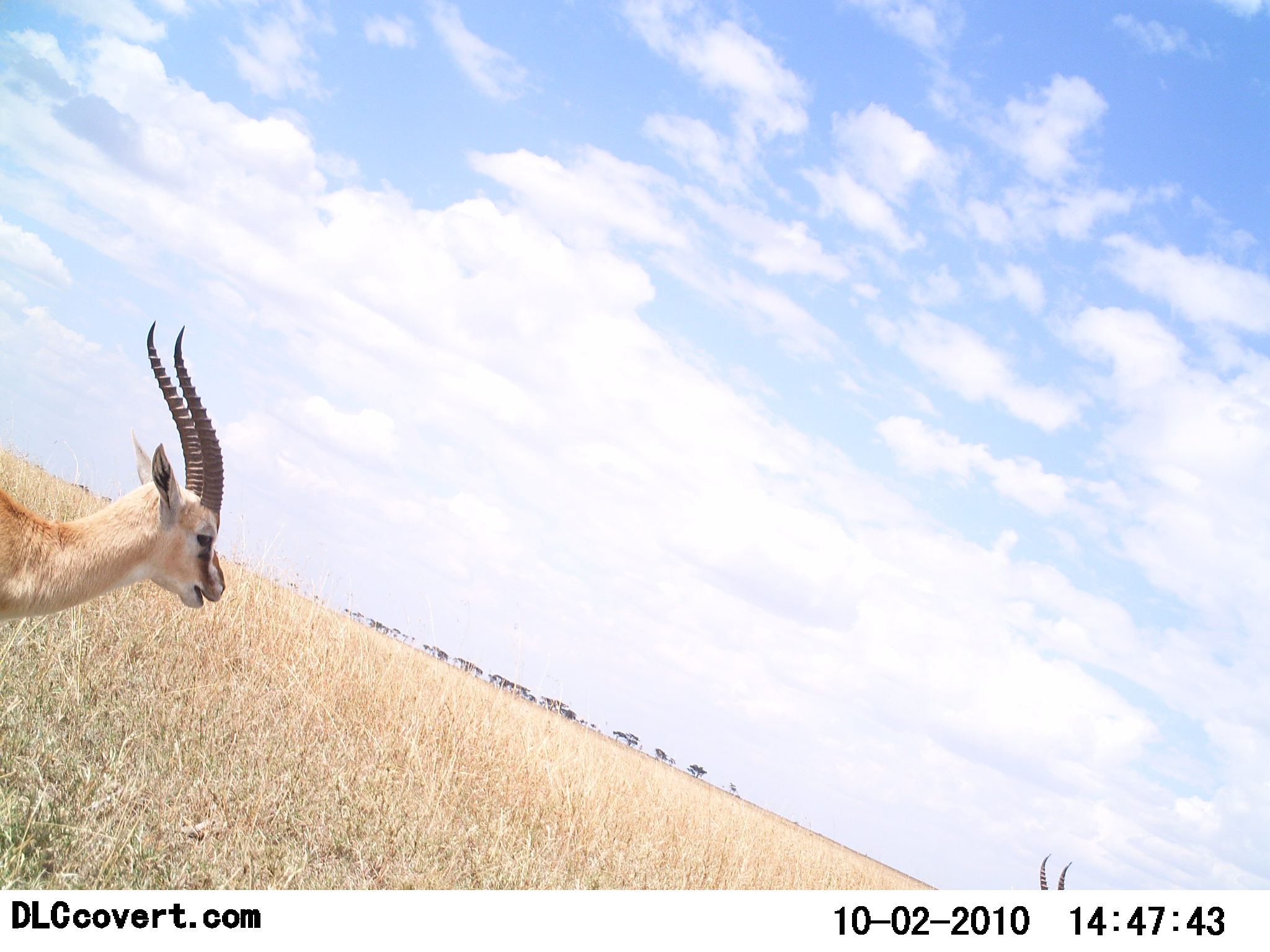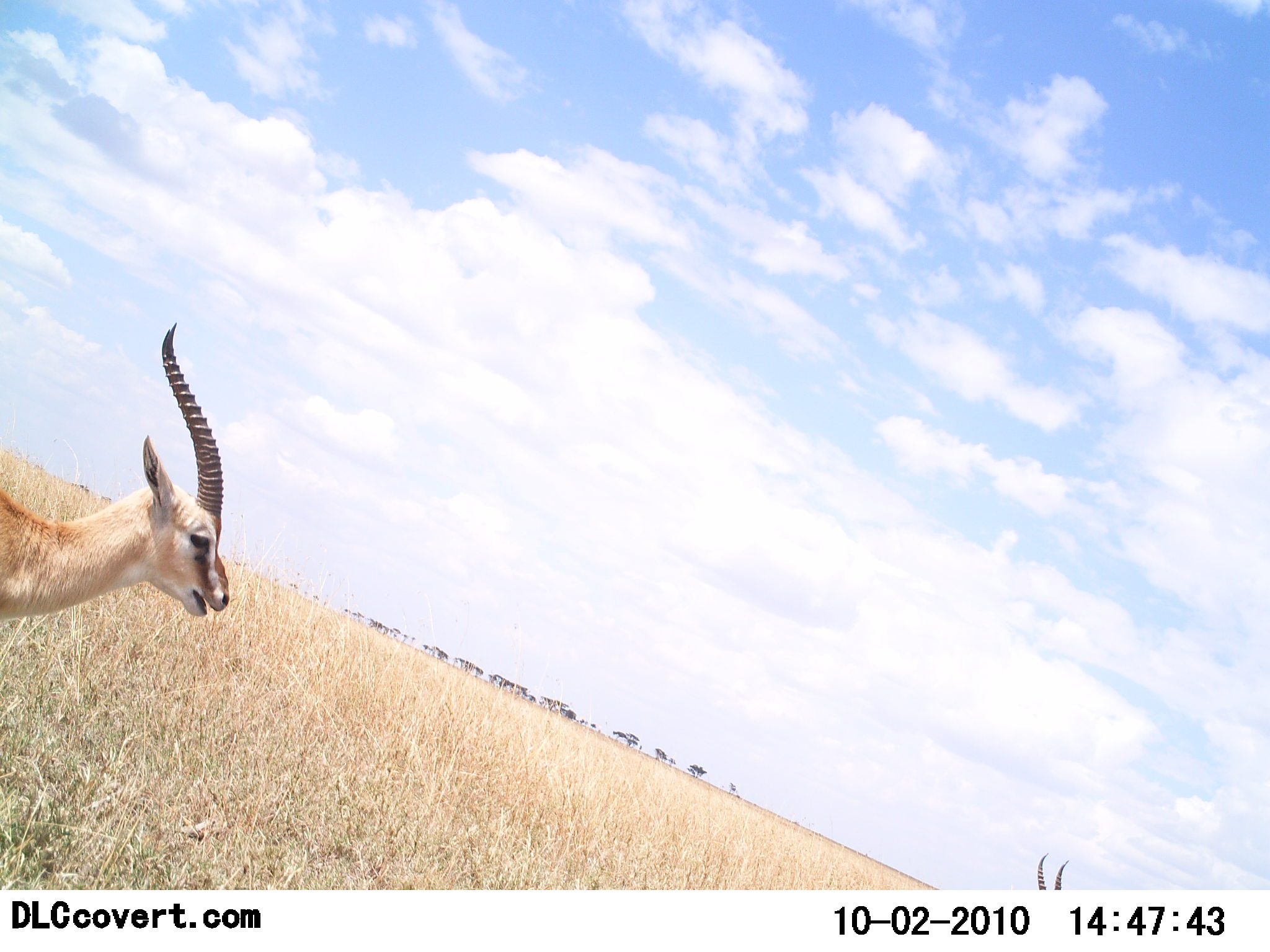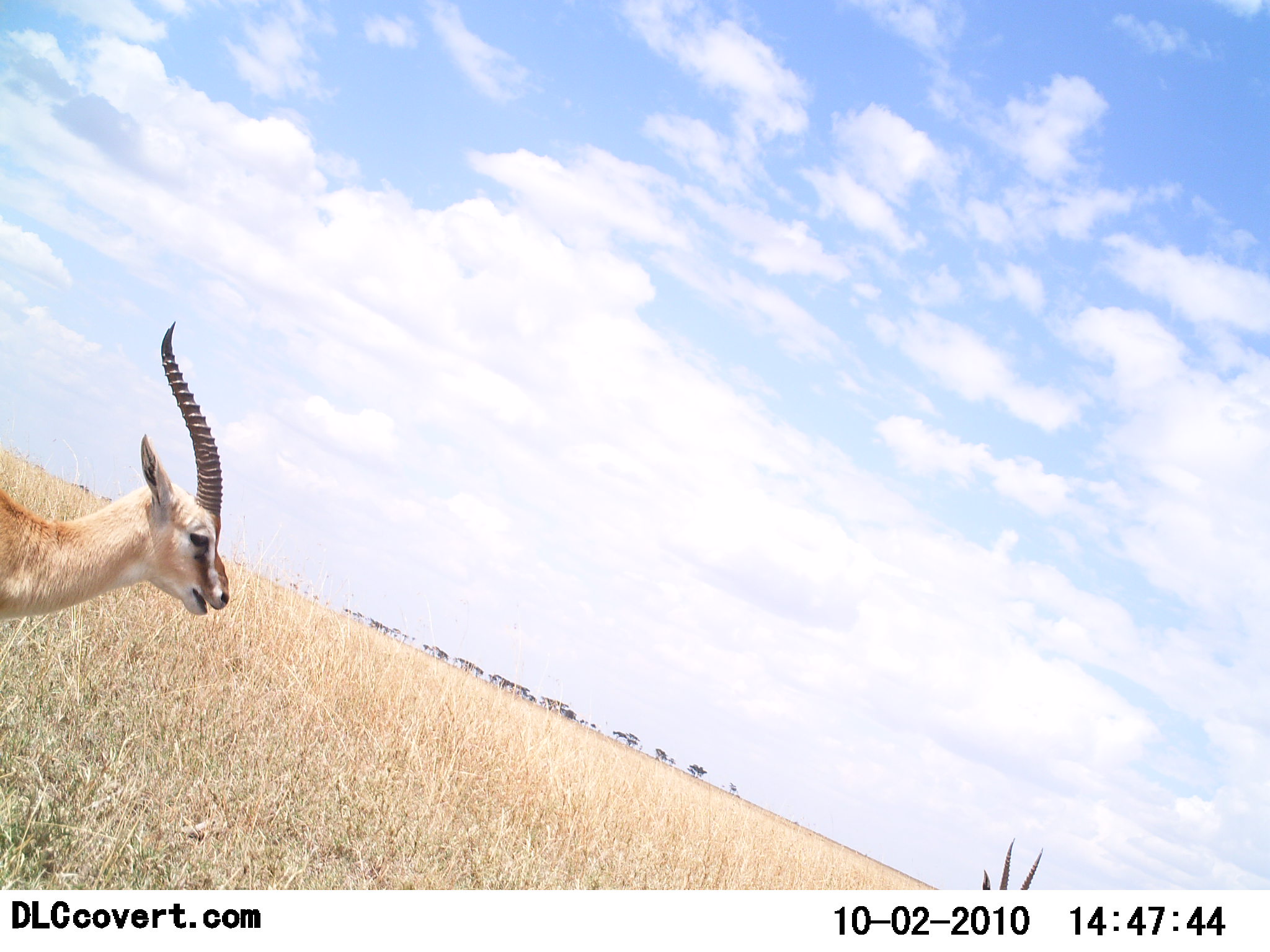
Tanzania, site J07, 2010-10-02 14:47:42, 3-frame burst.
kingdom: Animalia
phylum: Chordata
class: Mammalia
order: Artiodactyla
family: Bovidae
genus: Eudorcas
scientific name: Eudorcas thomsonii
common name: thomson's gazelle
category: gazellethomsons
Gazellethomsons (thomson's gazelle) (Eudorcas thomsonii), count 2. Behavior (volunteer vote fractions): standing 92%, resting 0%, moving 8%, interacting 0%. Young present (vote fraction): 0%. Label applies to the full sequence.